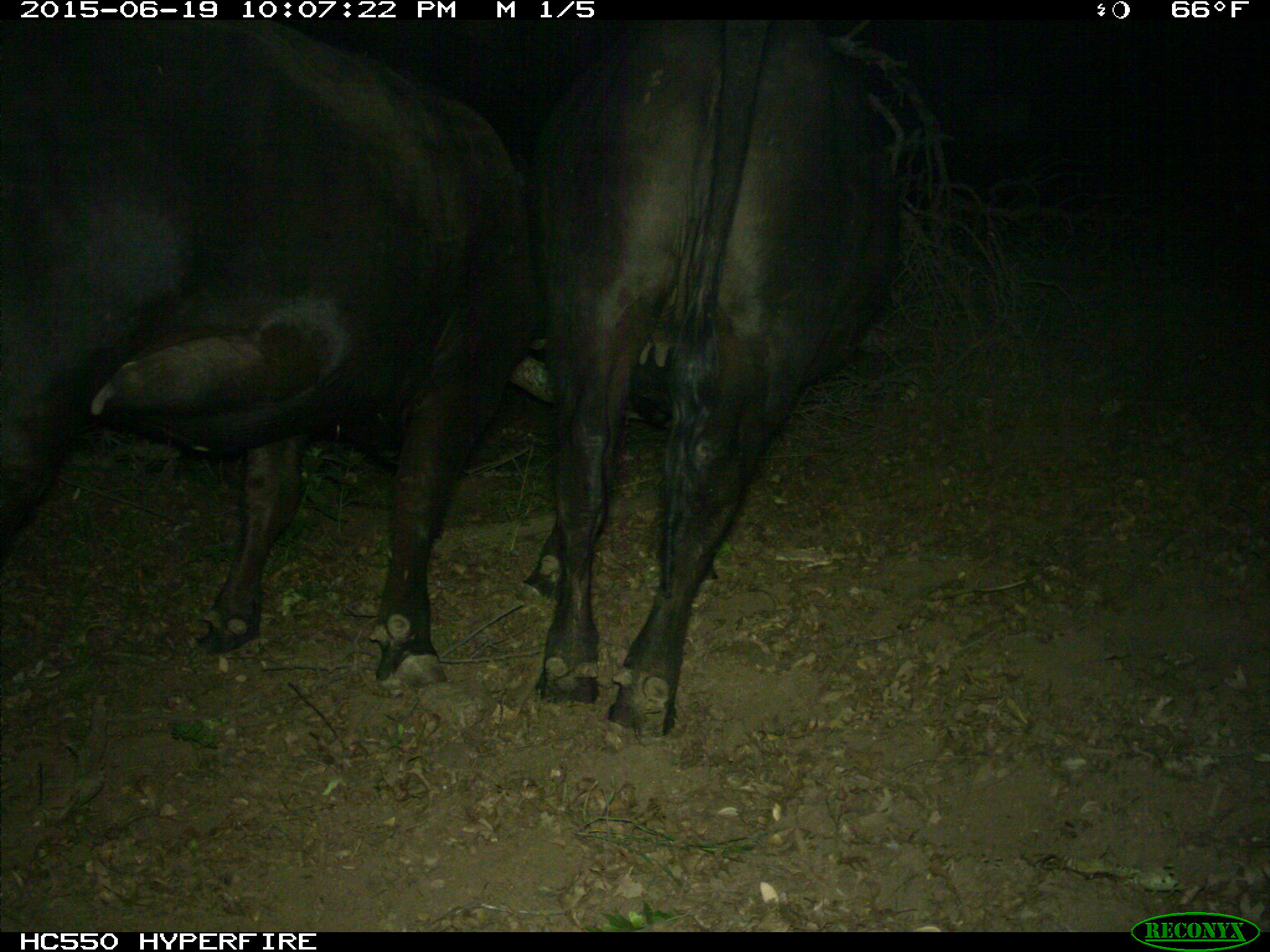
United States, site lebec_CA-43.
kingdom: Animalia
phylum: Chordata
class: Mammalia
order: Artiodactyla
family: Bovidae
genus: Bos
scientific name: Bos taurus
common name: domestic cow